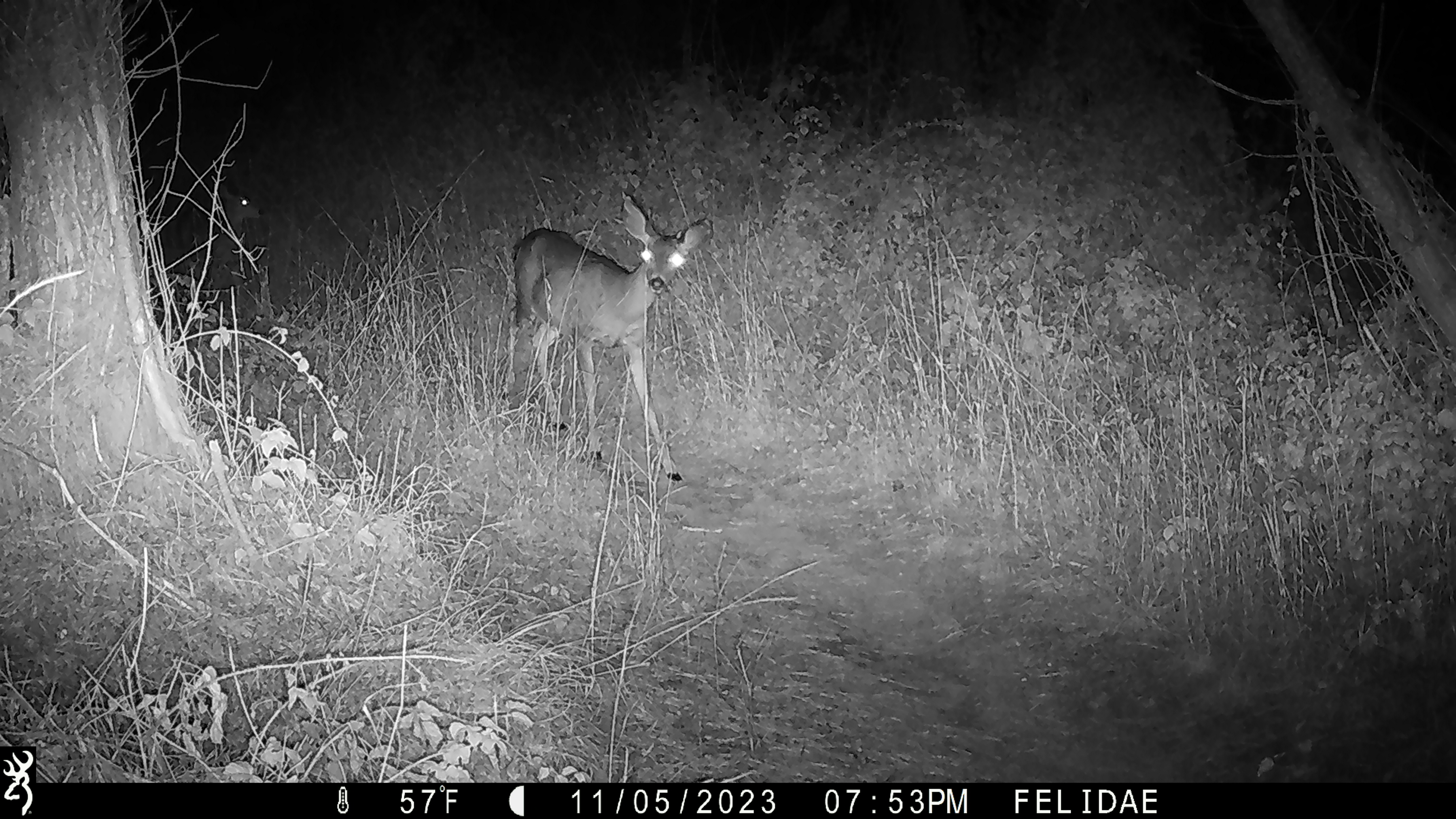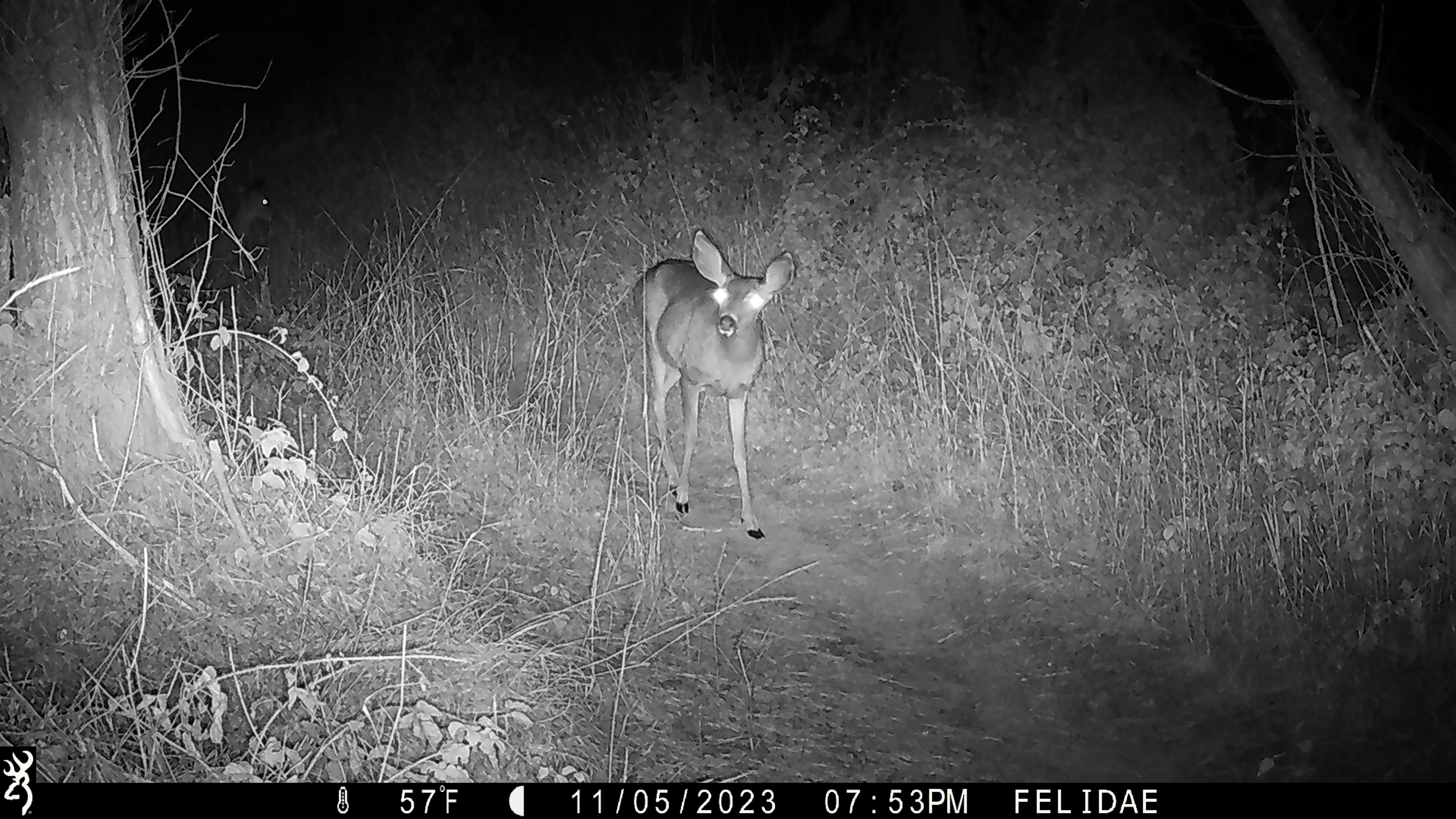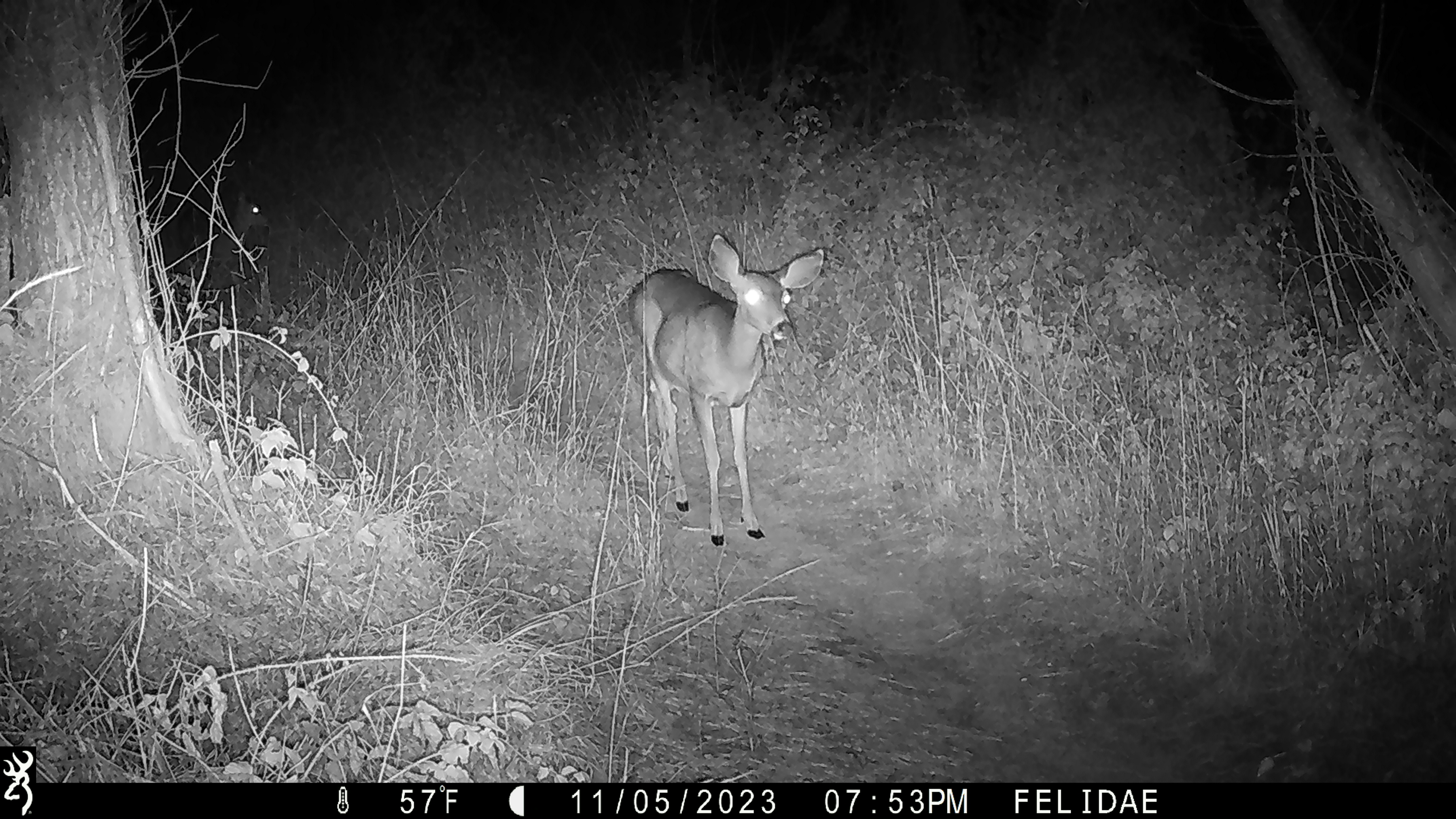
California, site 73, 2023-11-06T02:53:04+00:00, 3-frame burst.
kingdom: Animalia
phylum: Chordata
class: Mammalia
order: Artiodactyla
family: Cervidae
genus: Odocoileus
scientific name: Odocoileus hemionus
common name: mule deer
Mule deer (Odocoileus hemionus).